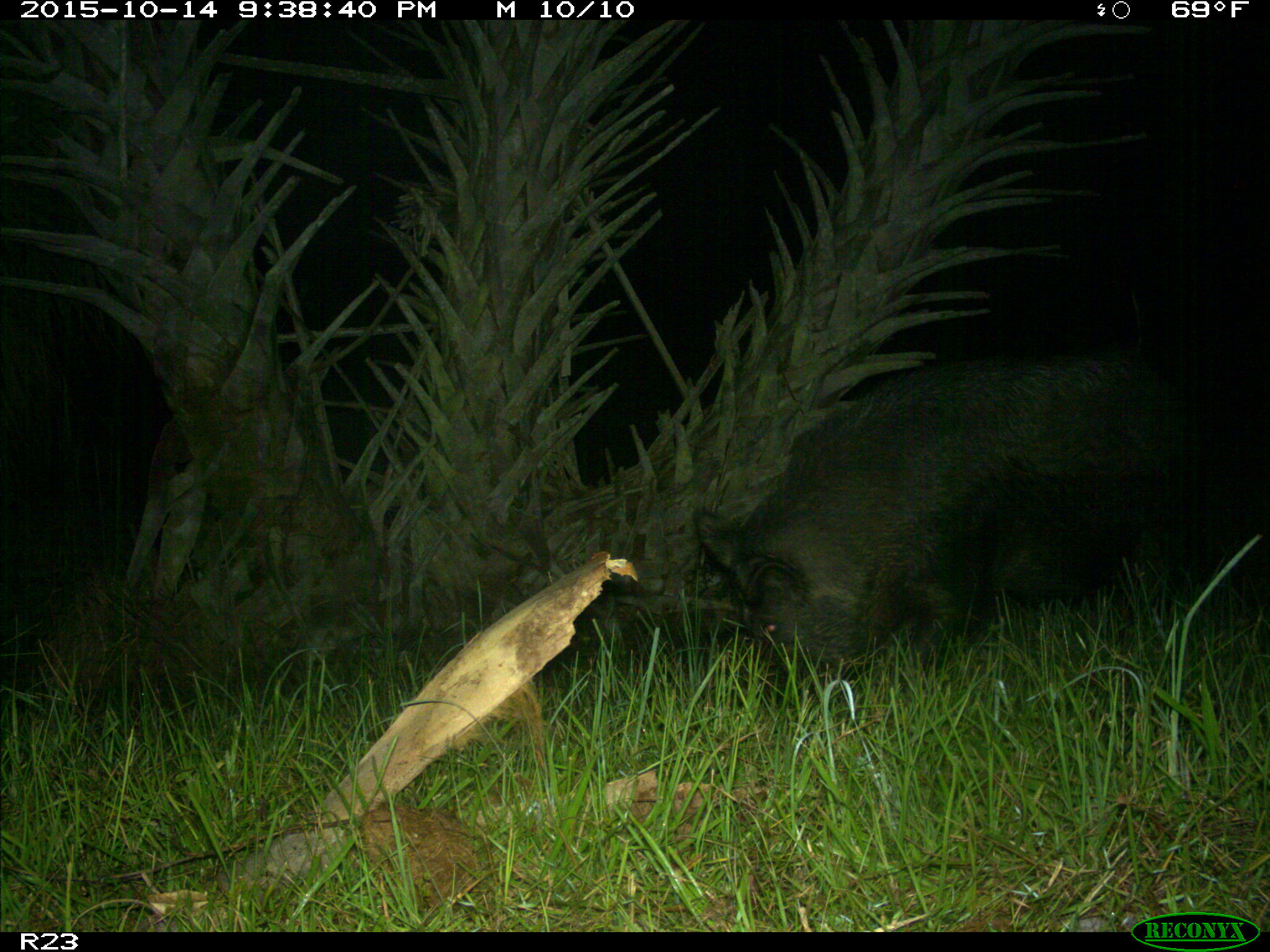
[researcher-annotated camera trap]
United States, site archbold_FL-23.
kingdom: Animalia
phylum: Chordata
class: Mammalia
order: Artiodactyla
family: Suidae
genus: Sus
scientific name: Sus scrofa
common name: wild boar